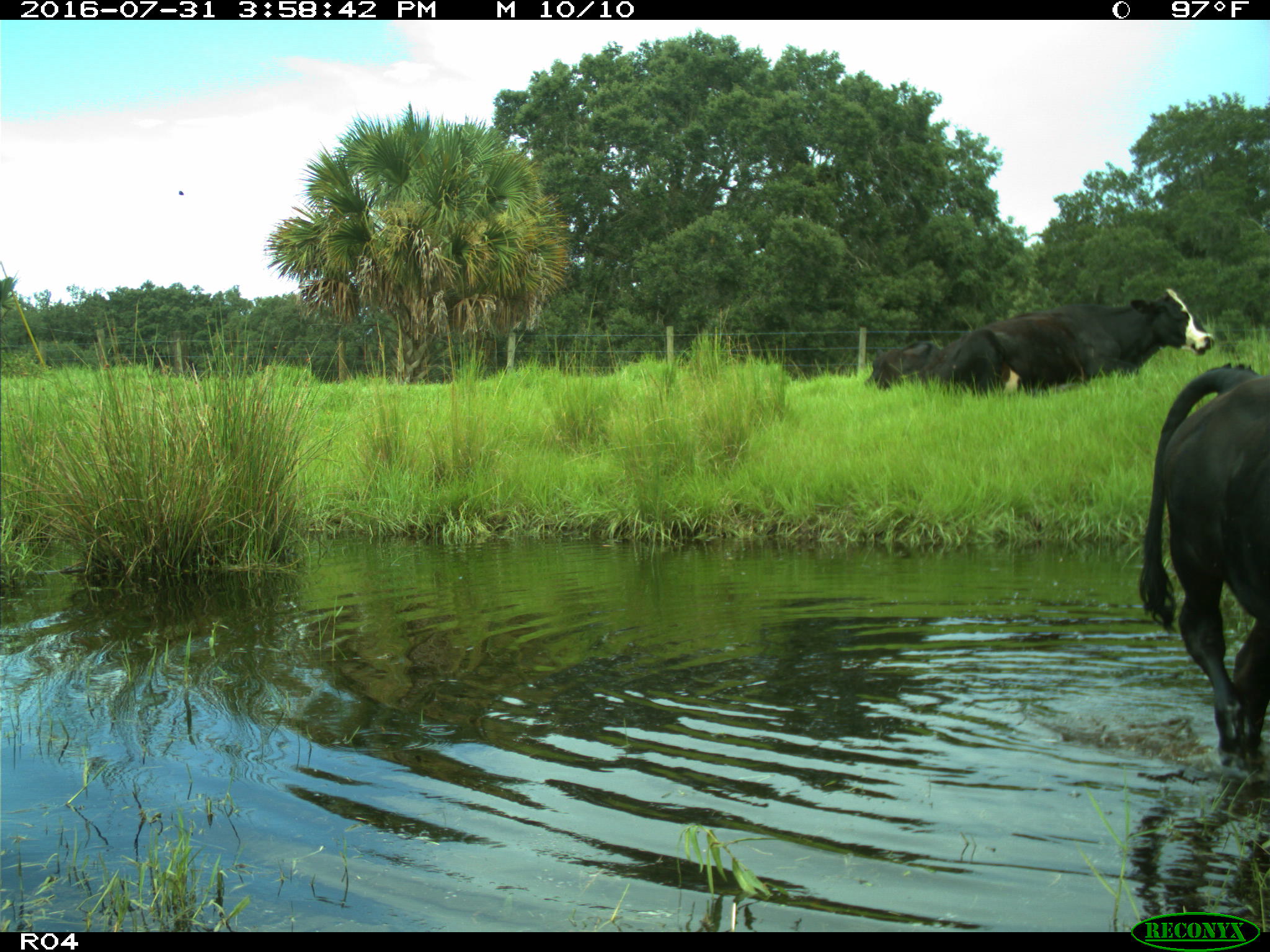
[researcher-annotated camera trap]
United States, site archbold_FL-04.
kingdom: Animalia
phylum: Chordata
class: Mammalia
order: Artiodactyla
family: Bovidae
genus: Bos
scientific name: Bos taurus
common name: domestic cow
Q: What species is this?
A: Bos taurus (domestic cow).